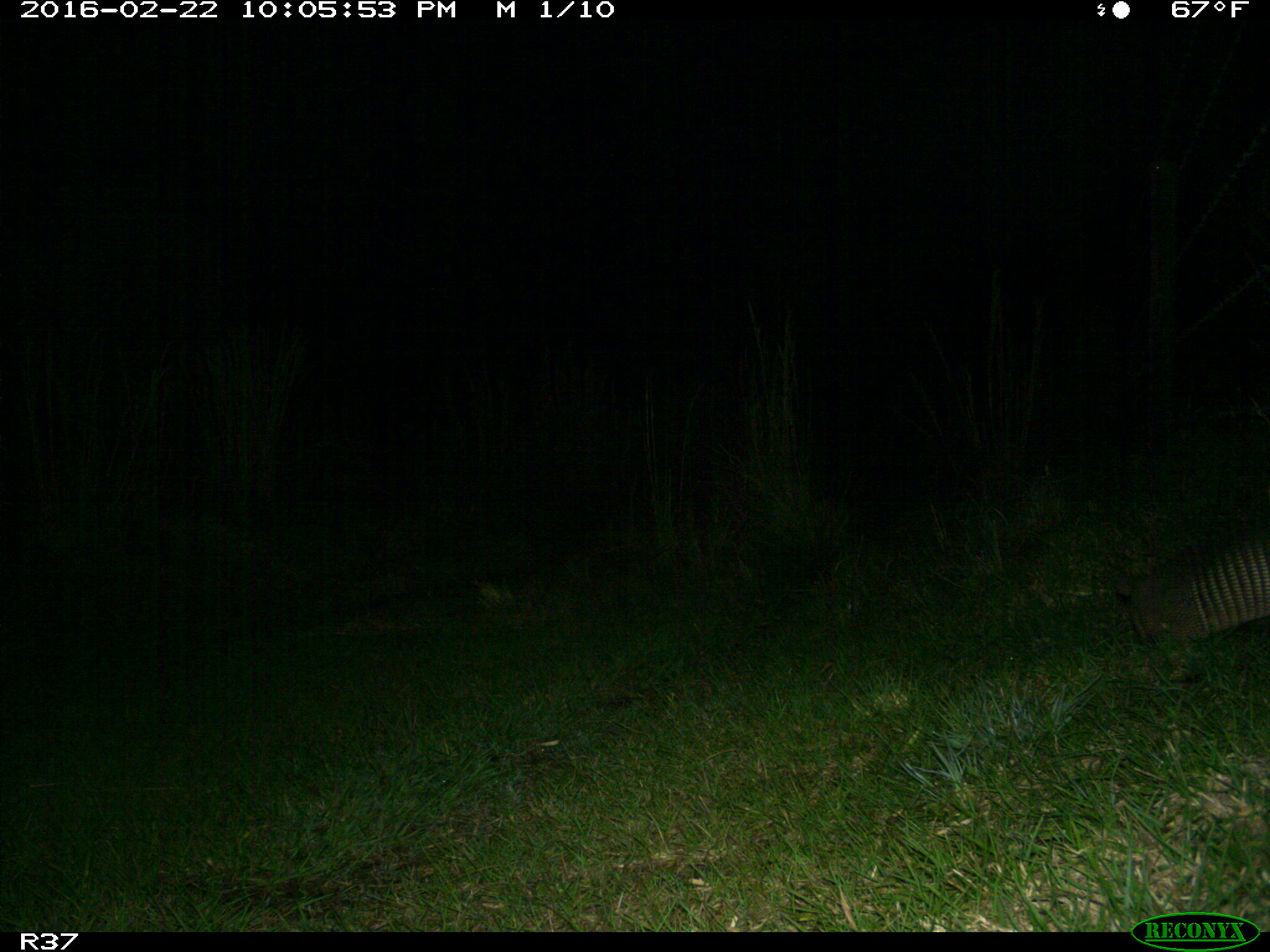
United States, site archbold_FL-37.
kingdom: Animalia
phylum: Chordata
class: Mammalia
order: Cingulata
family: Dasypodidae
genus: Dasypus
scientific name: Dasypus novemcinctus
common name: nine-banded armadillo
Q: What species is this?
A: Dasypus novemcinctus (nine-banded armadillo).